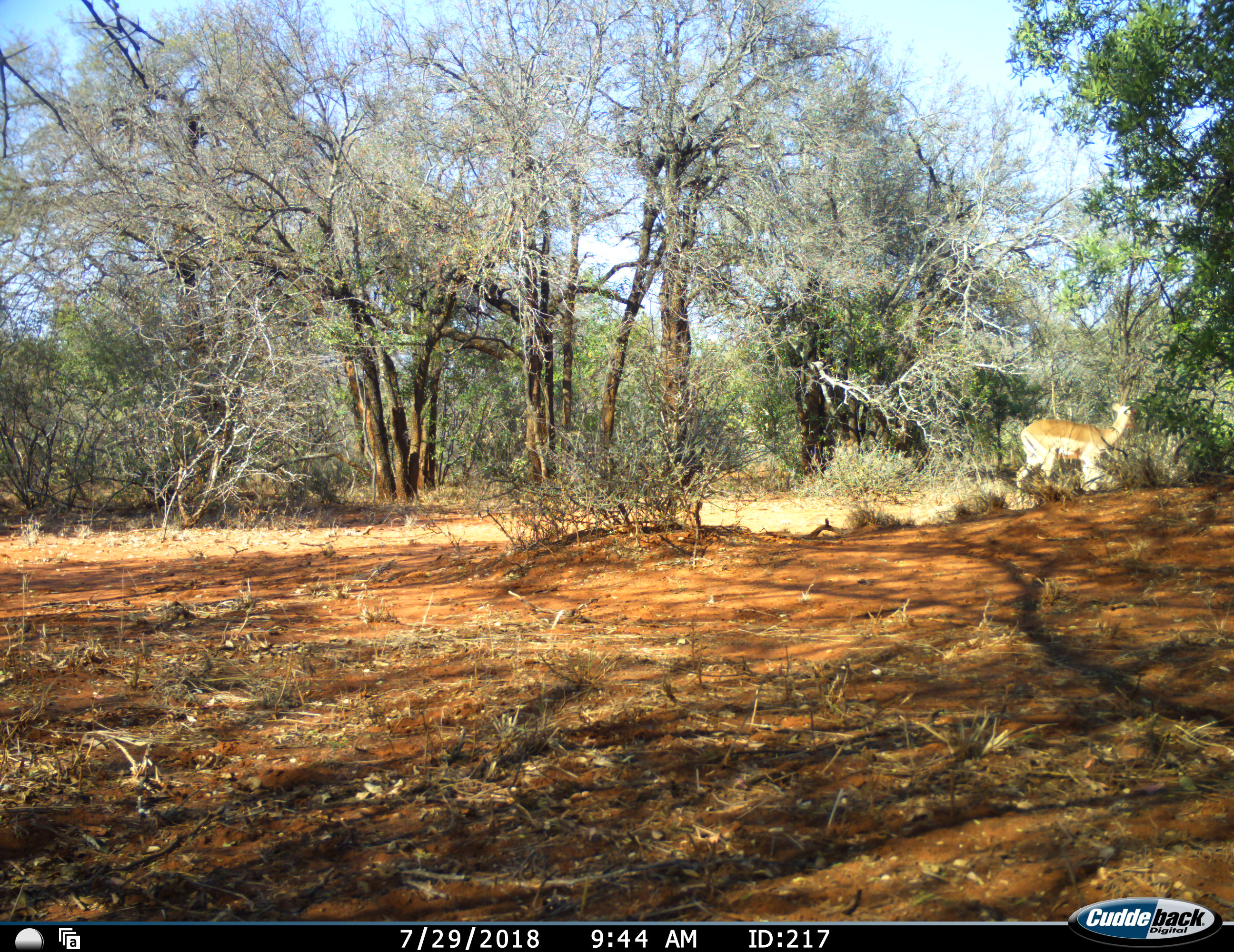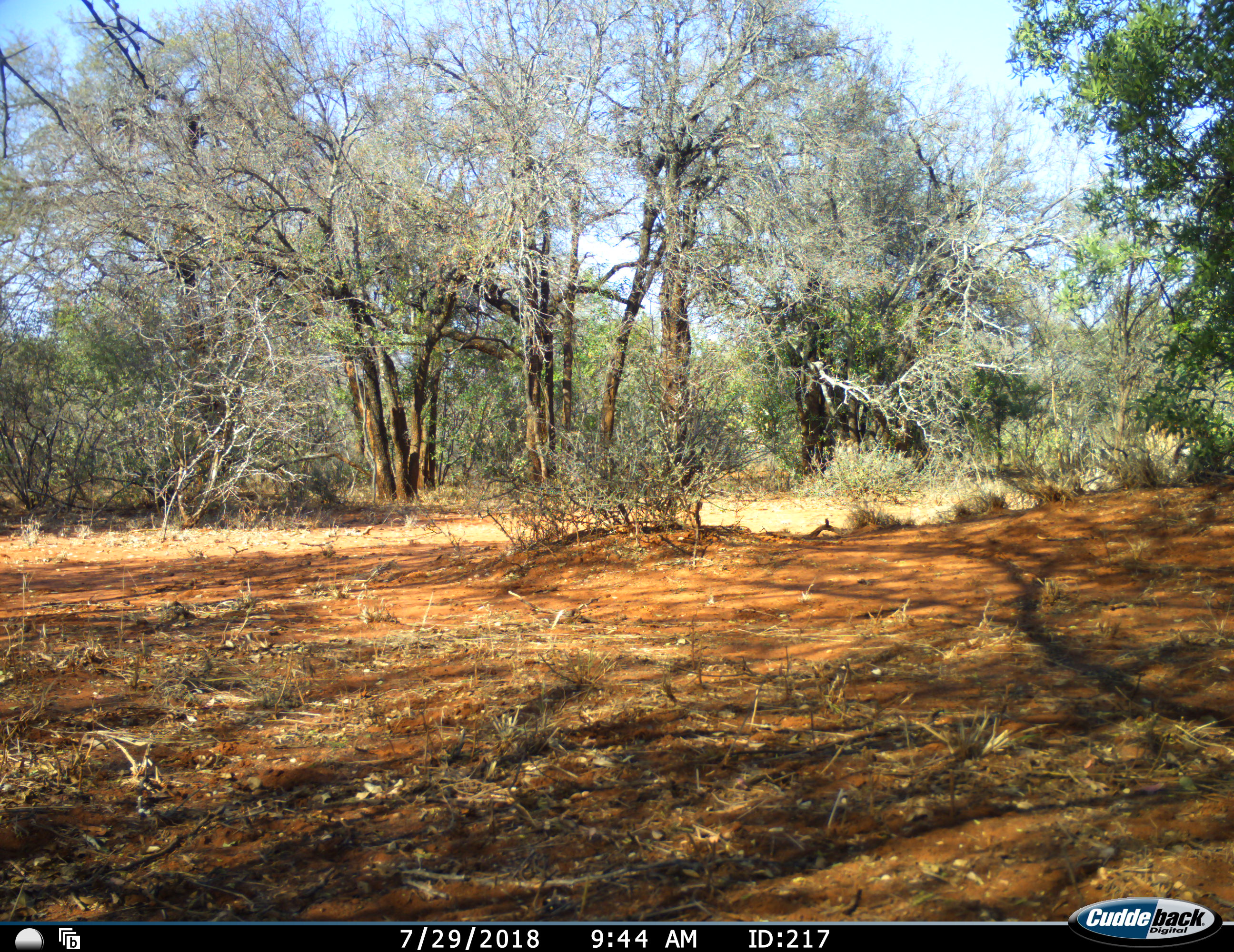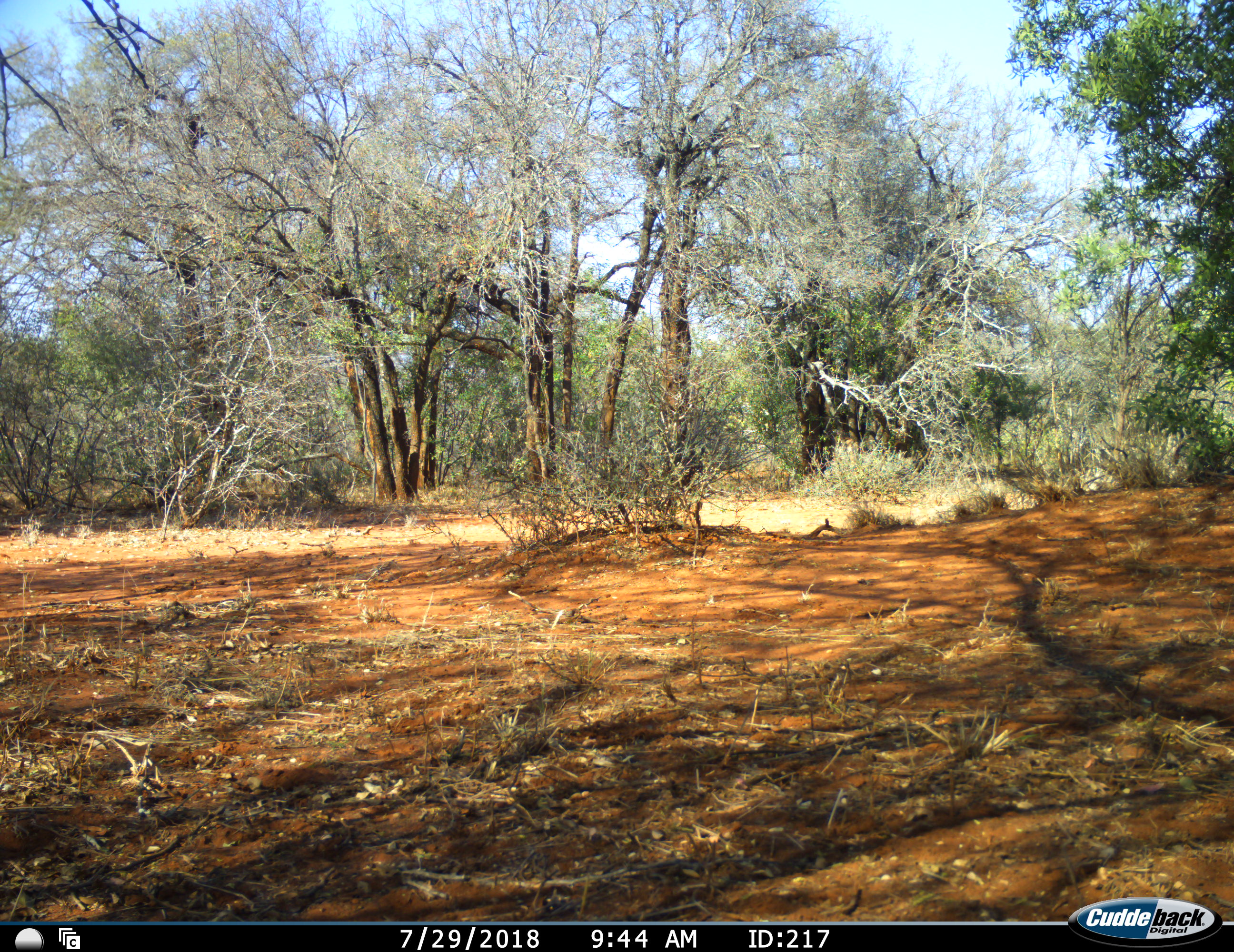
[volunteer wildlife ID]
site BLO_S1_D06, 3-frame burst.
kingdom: Animalia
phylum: Chordata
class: Mammalia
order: Artiodactyla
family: Bovidae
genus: Aepyceros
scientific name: Aepyceros melampus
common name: impala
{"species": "impala (Aepyceros melampus)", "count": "1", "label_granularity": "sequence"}